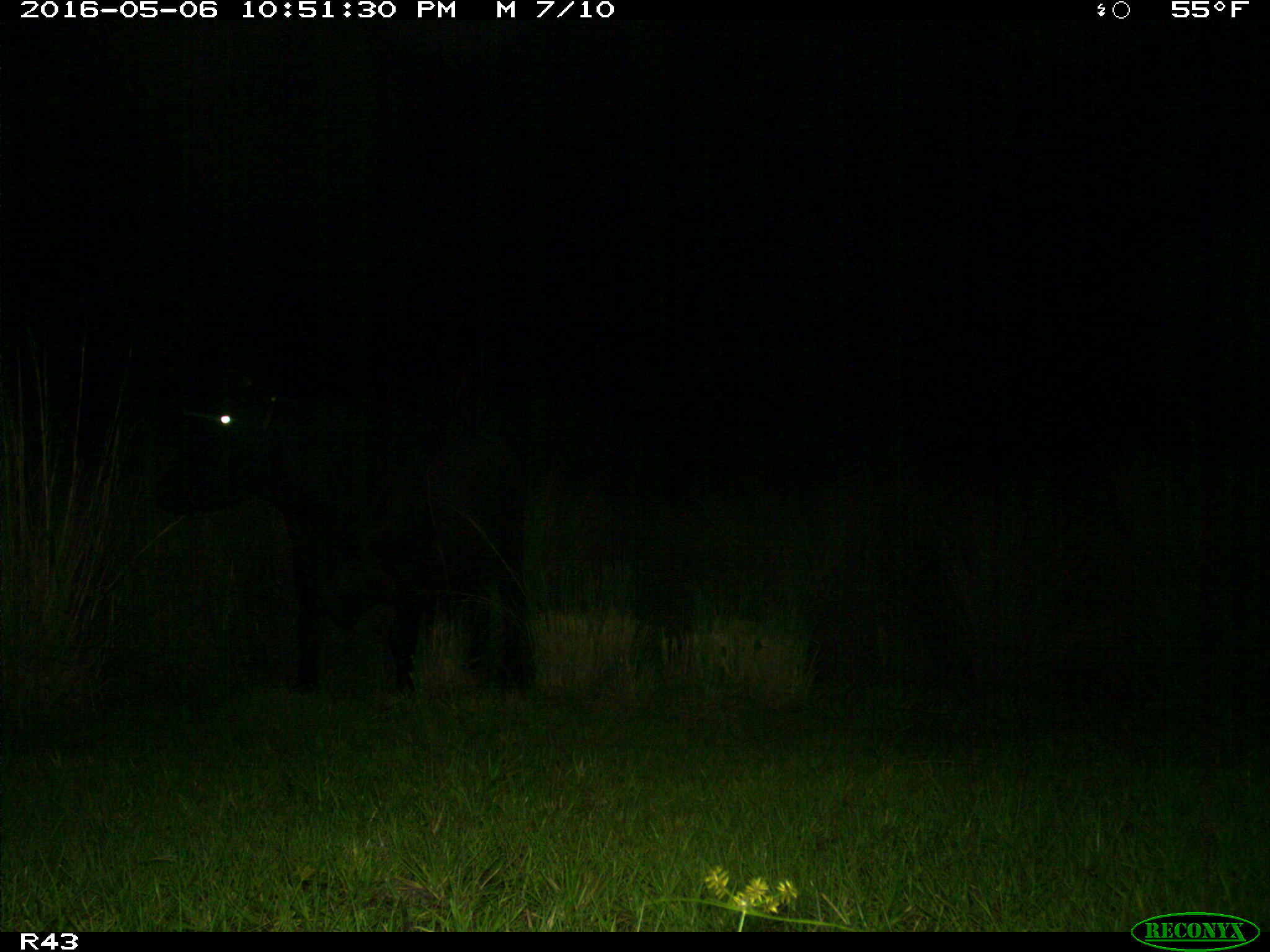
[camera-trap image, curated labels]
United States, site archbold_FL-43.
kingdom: Animalia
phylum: Chordata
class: Mammalia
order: Artiodactyla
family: Bovidae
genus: Bos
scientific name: Bos taurus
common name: domestic cow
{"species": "Bos taurus (domestic cow)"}